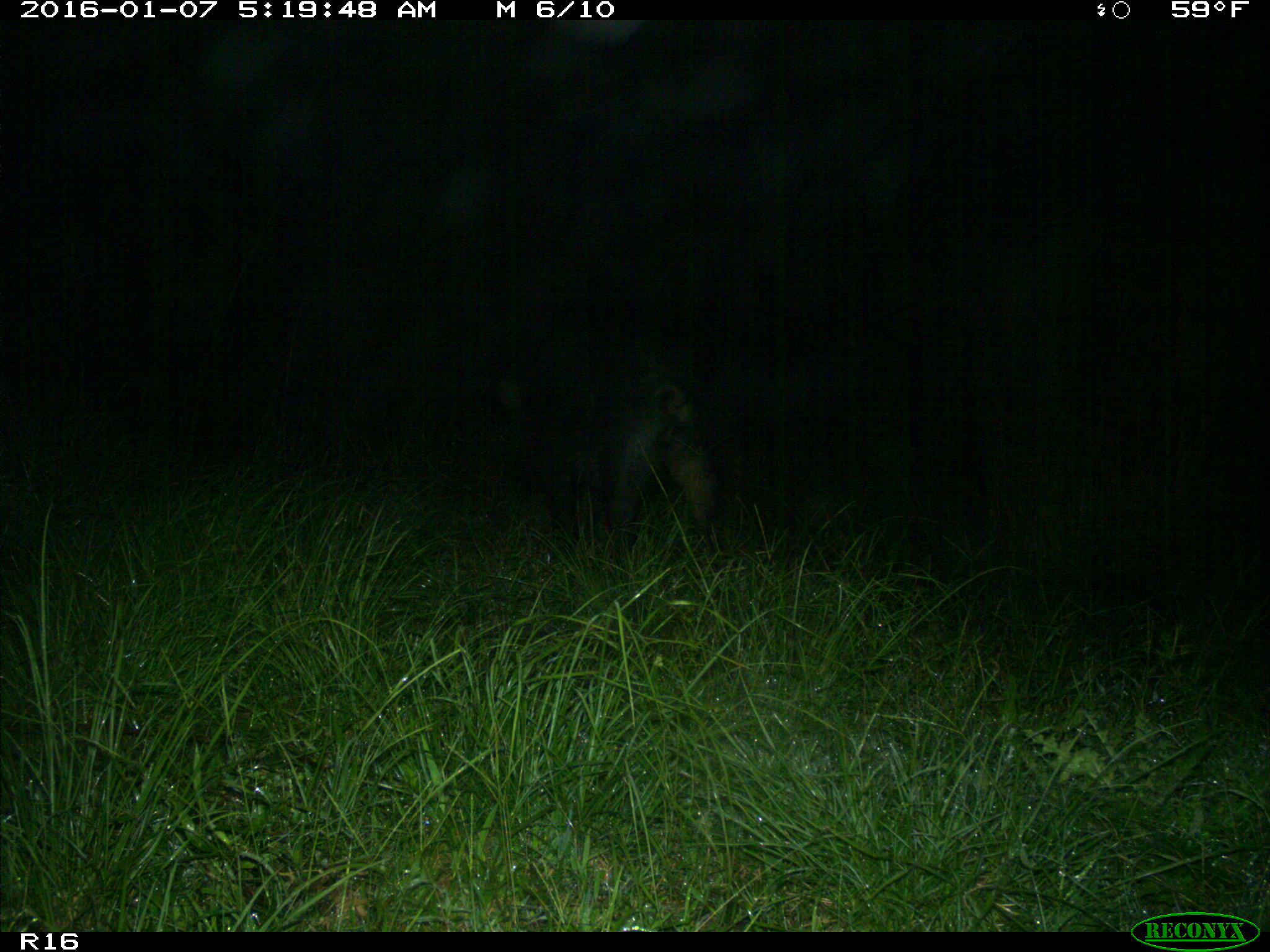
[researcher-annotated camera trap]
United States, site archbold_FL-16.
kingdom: Animalia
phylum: Chordata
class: Mammalia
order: Artiodactyla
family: Suidae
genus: Sus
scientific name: Sus scrofa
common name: wild boar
Sus scrofa (wild boar).